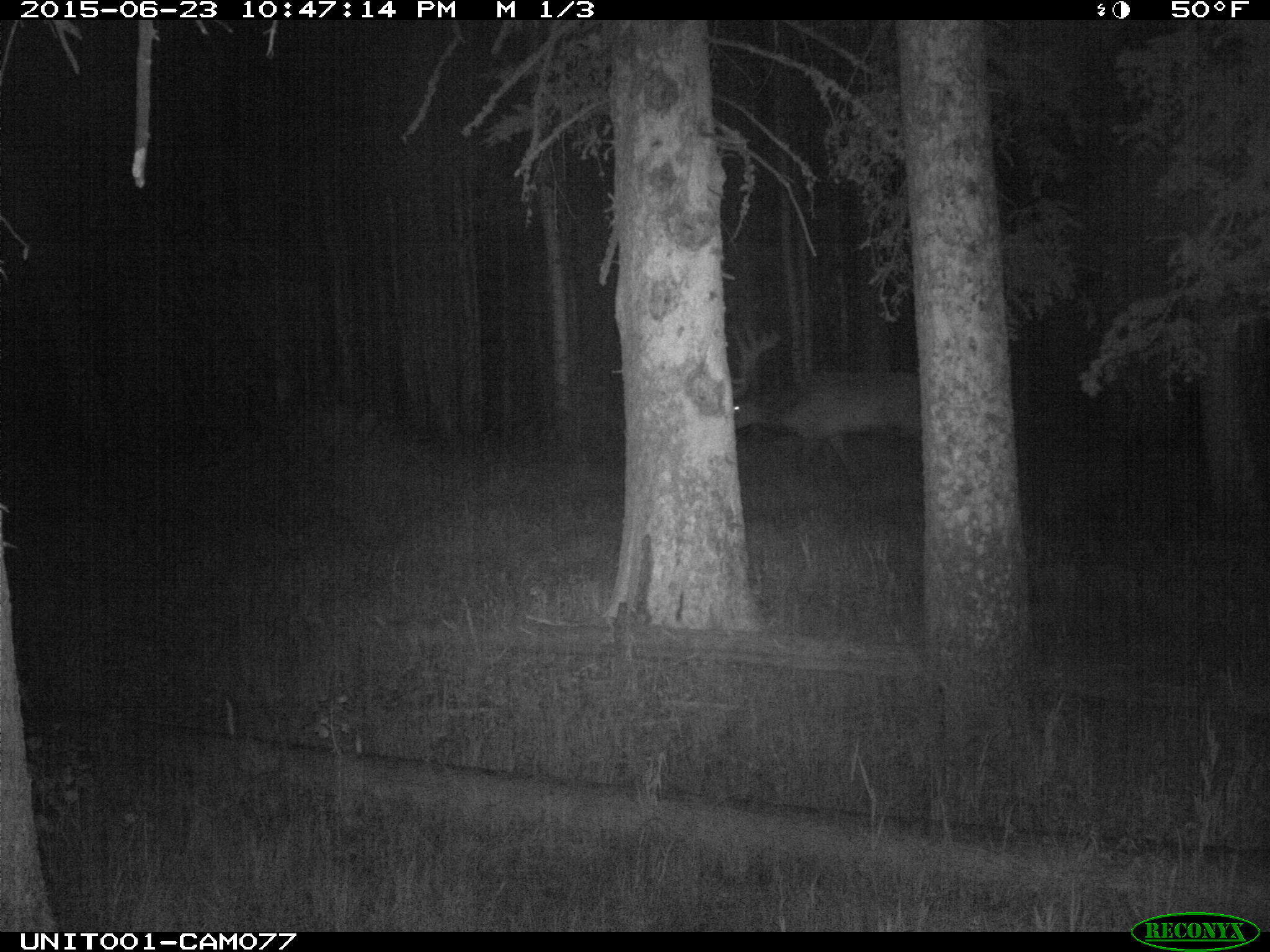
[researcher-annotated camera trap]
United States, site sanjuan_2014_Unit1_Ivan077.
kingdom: Animalia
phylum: Chordata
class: Mammalia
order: Artiodactyla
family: Cervidae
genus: Cervus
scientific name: Cervus elaphus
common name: red deer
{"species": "Cervus elaphus (red deer)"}